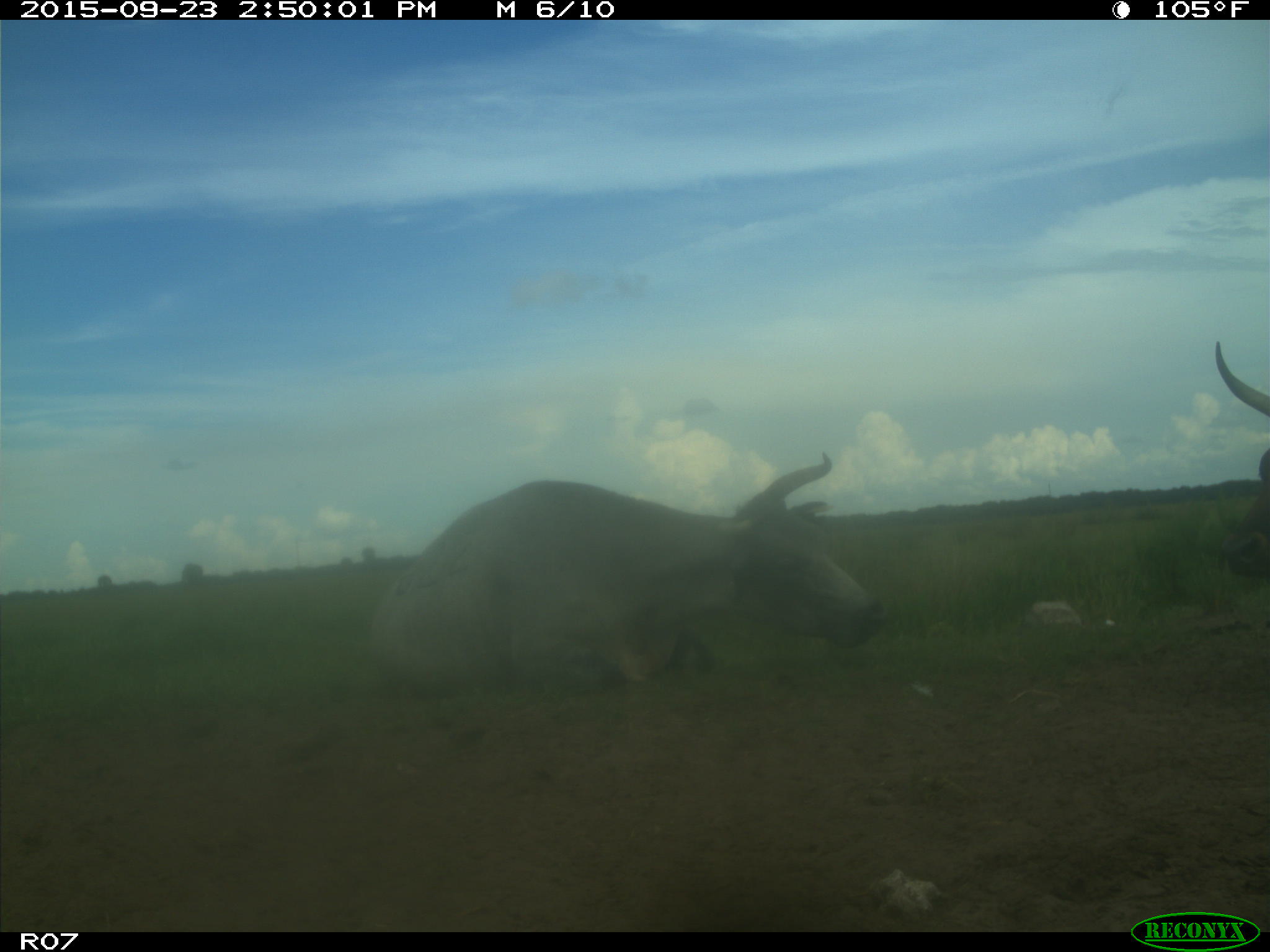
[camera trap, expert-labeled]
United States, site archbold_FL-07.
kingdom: Animalia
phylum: Chordata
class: Mammalia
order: Artiodactyla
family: Bovidae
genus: Bos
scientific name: Bos taurus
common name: domestic cow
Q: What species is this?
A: Bos taurus (domestic cow).